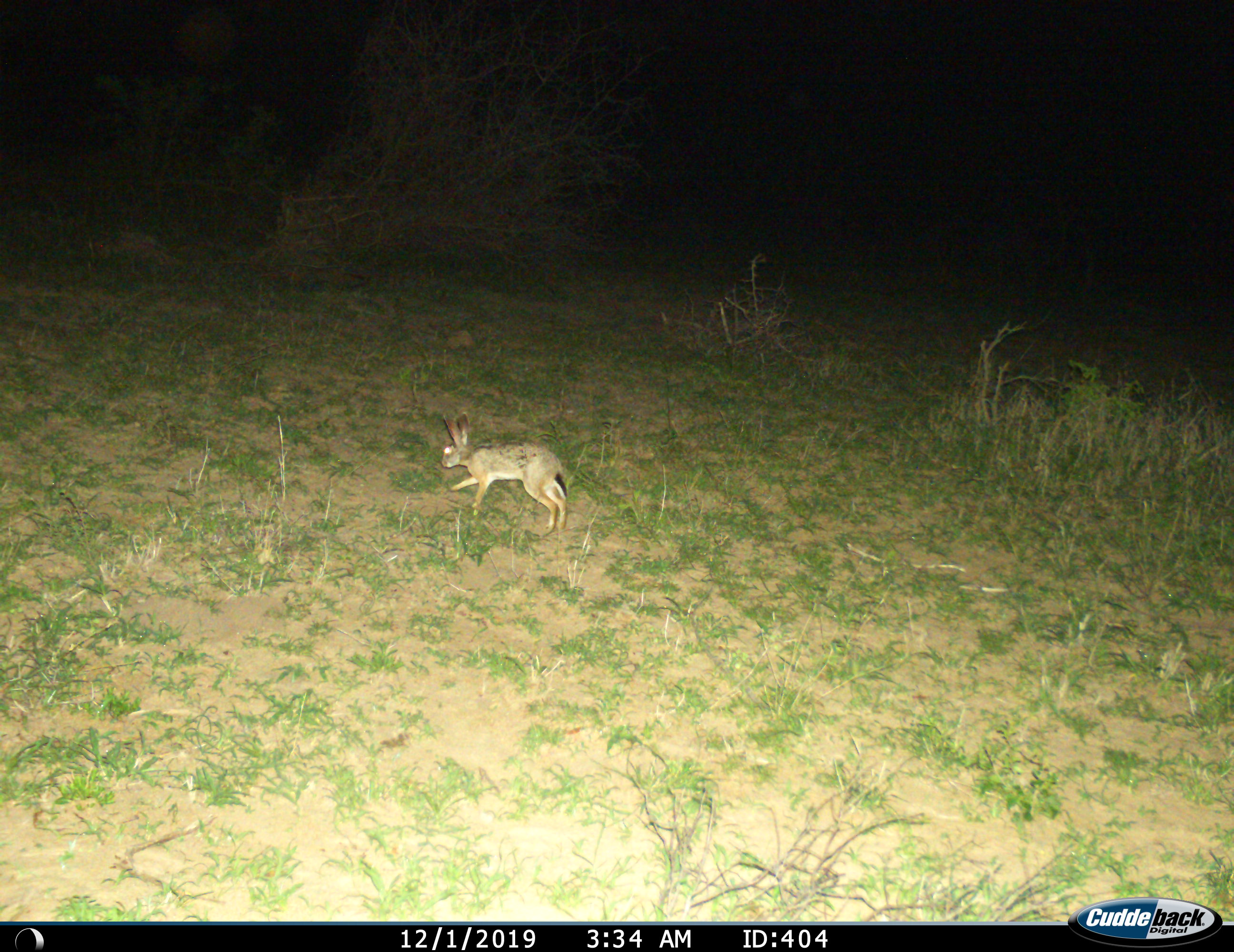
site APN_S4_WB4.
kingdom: Animalia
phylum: Chordata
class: Mammalia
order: Lagomorpha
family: Leporidae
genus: Lepus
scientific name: Lepus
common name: hare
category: hareunknown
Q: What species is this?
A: Hareunknown (hare) (Lepus).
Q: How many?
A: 1.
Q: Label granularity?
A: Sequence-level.